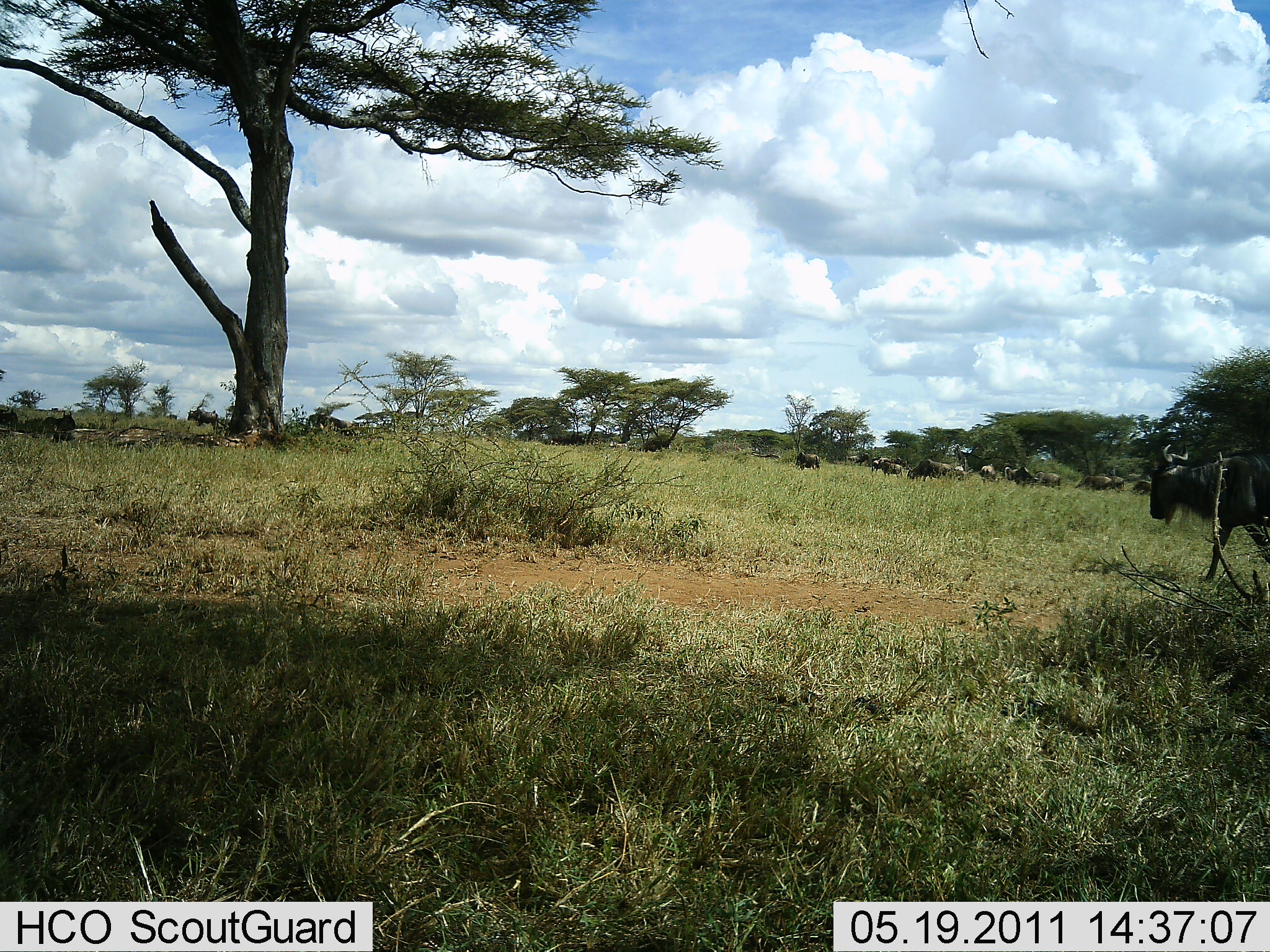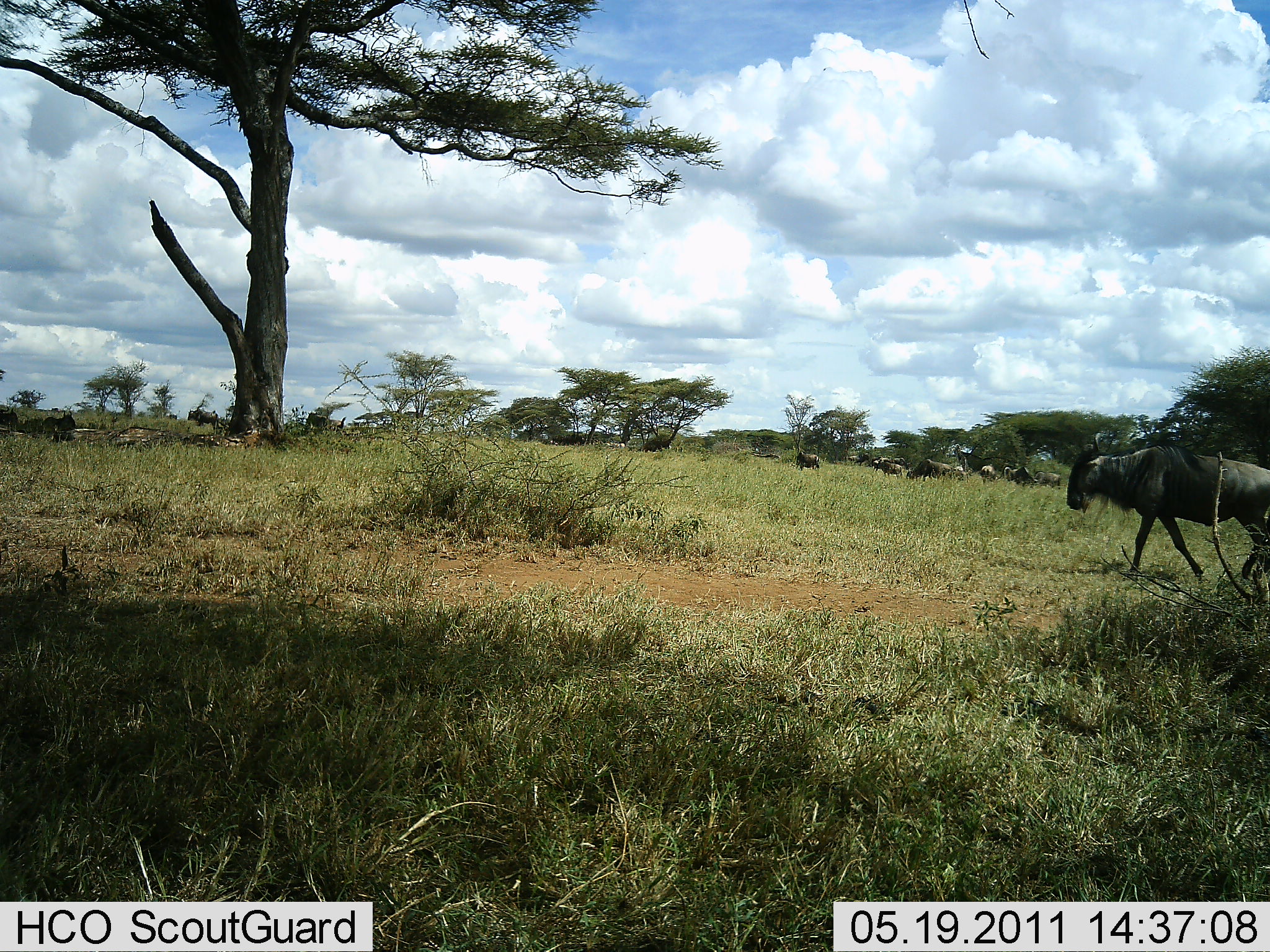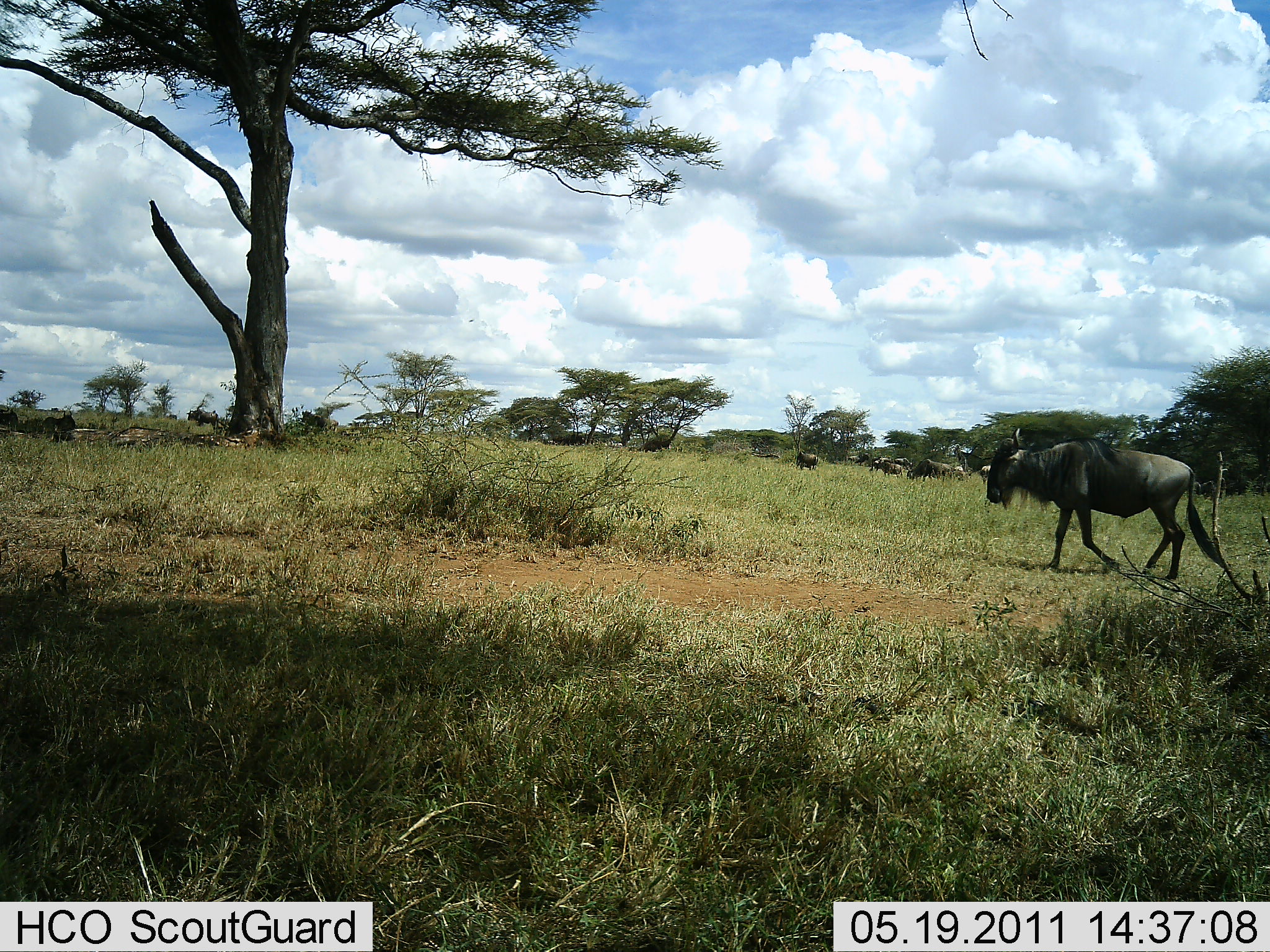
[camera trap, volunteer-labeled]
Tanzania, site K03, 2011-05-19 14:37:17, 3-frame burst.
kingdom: Animalia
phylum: Chordata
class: Mammalia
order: Artiodactyla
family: Bovidae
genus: Connochaetes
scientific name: Connochaetes taurinus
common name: blue wildebeest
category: wildebeest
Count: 11-50.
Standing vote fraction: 33%.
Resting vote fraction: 17%.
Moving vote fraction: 100%.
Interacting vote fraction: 0%.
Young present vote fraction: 0%.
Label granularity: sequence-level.